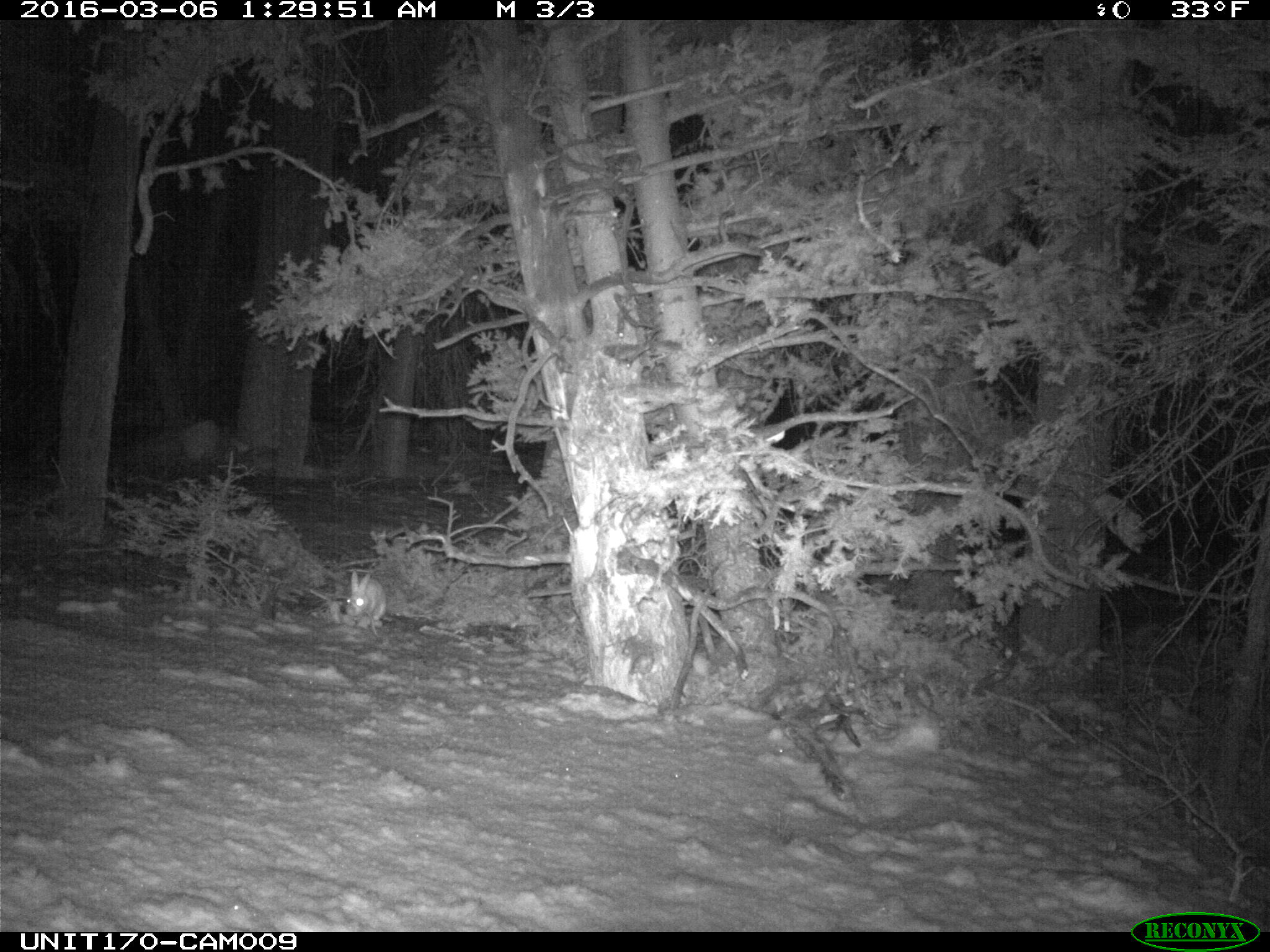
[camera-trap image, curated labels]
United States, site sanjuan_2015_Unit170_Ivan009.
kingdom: Animalia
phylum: Chordata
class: Mammalia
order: Lagomorpha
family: Leporidae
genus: Lepus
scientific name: Lepus americanus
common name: snowshoe hare